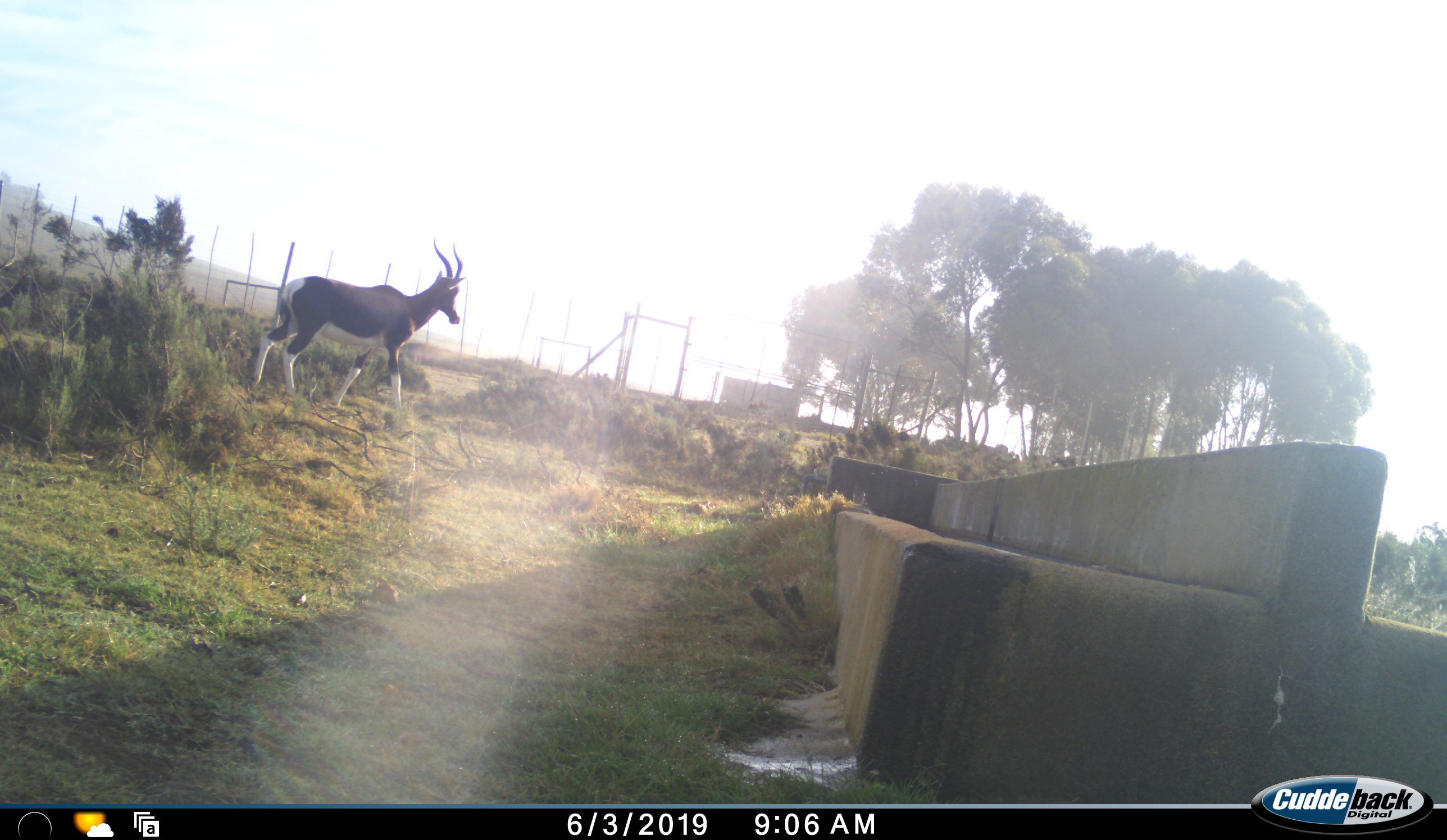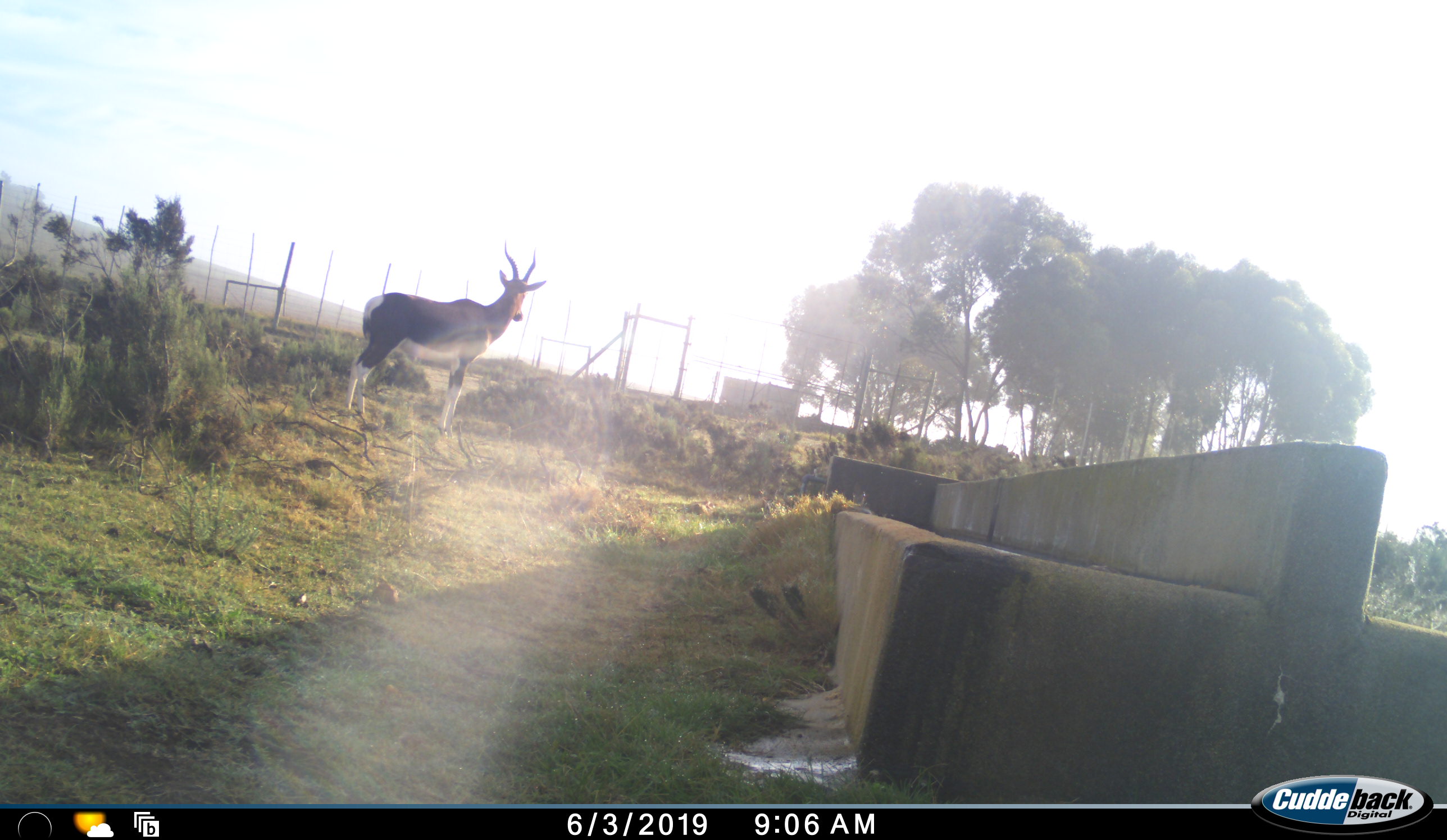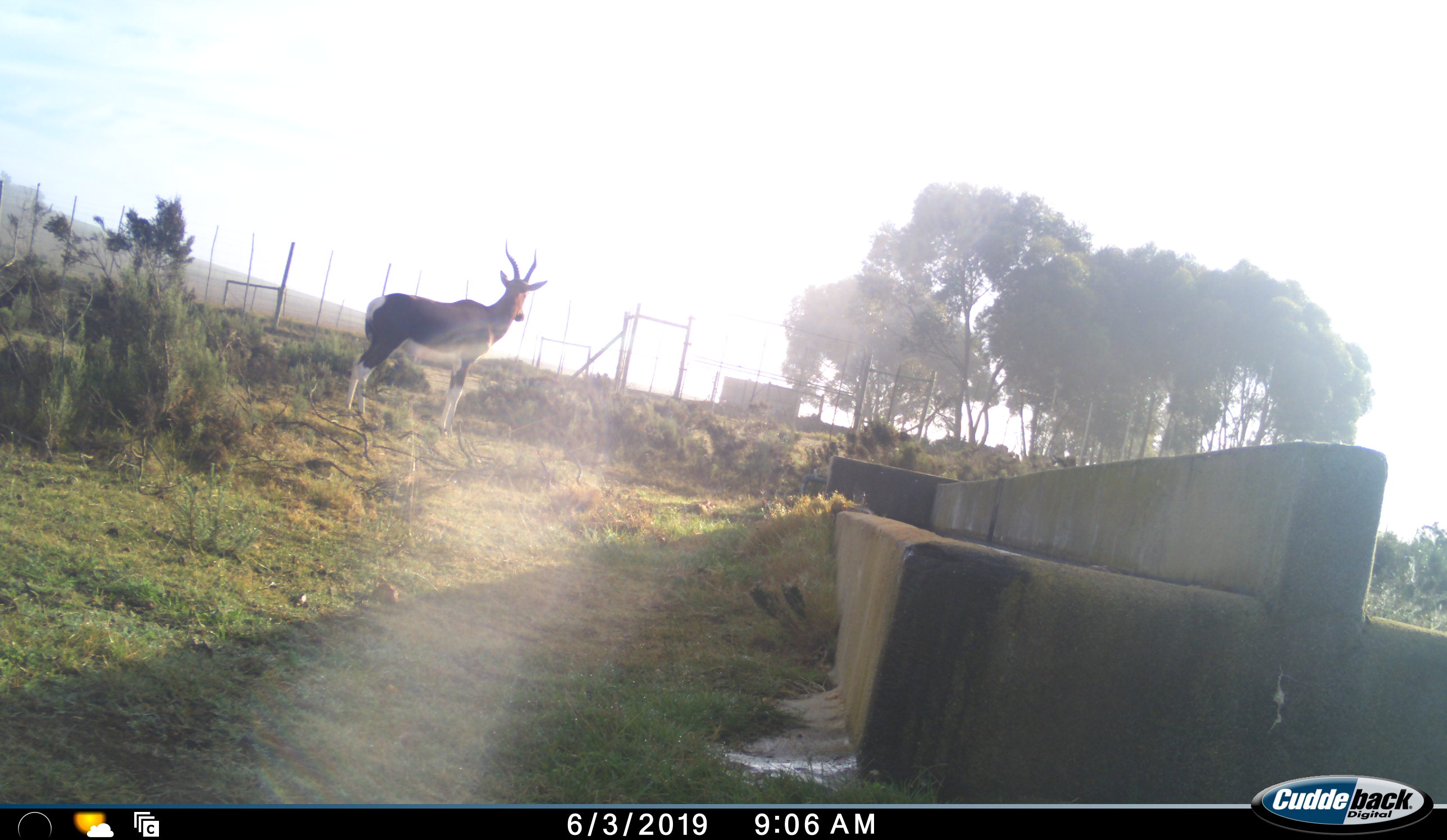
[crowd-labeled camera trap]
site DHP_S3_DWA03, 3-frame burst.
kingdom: Animalia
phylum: Chordata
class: Mammalia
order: Artiodactyla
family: Bovidae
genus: Damaliscus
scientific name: Damaliscus pygargus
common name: bontebok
Bontebok (Damaliscus pygargus), count 1. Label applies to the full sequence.